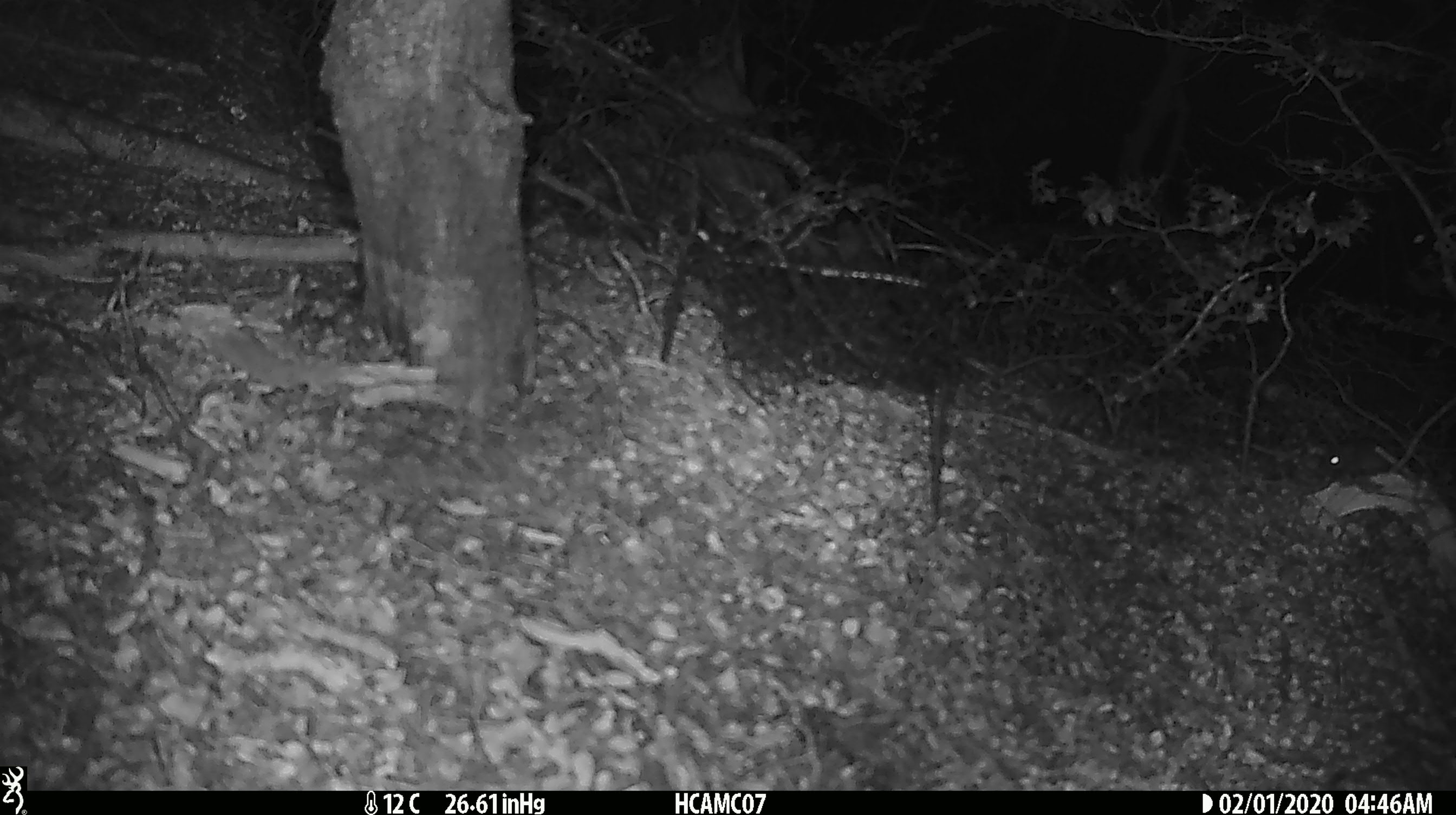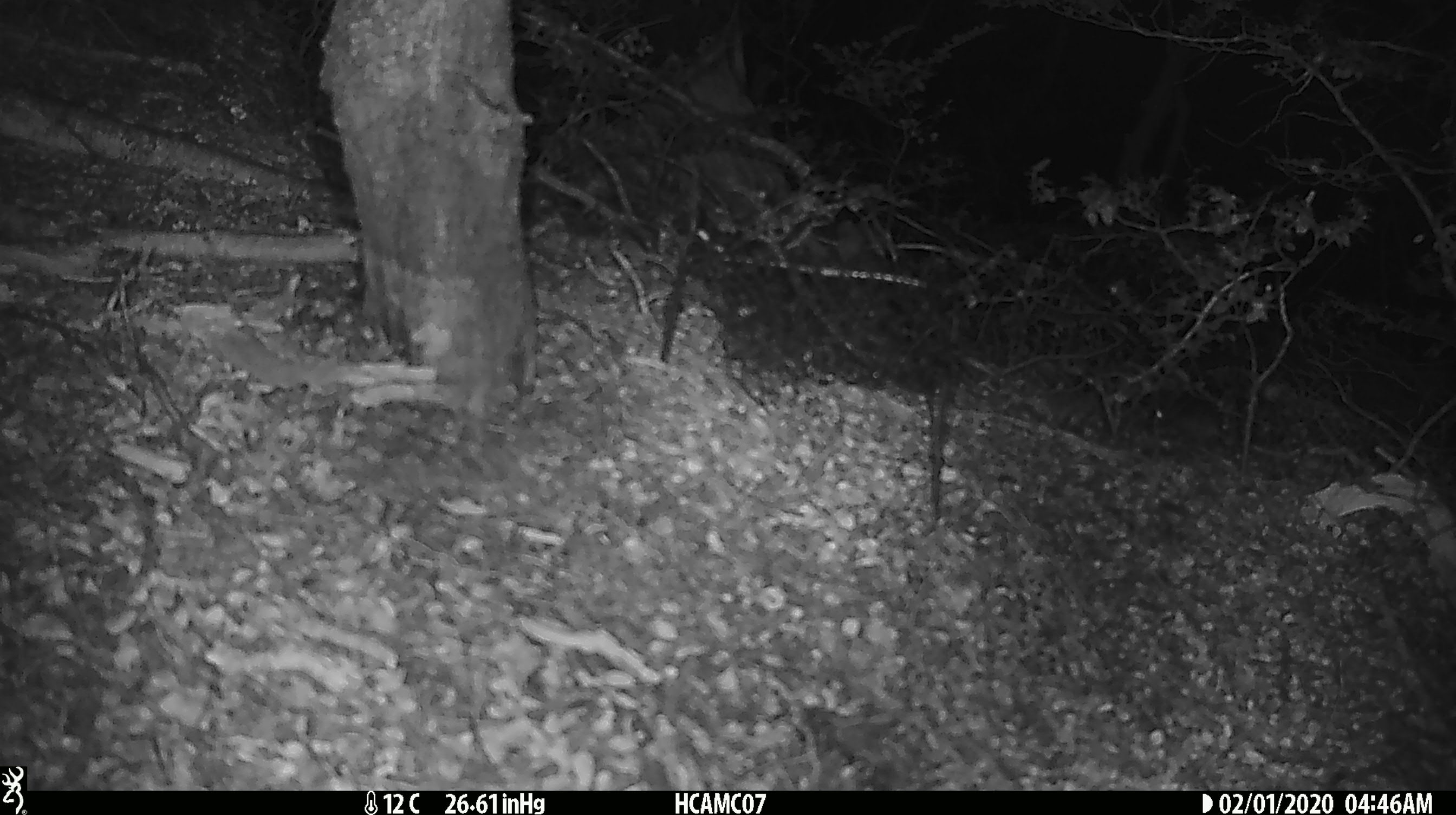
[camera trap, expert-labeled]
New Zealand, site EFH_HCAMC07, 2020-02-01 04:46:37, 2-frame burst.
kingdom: Animalia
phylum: Chordata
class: Mammalia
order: Rodentia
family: Muridae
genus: Mus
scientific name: Mus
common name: mouse